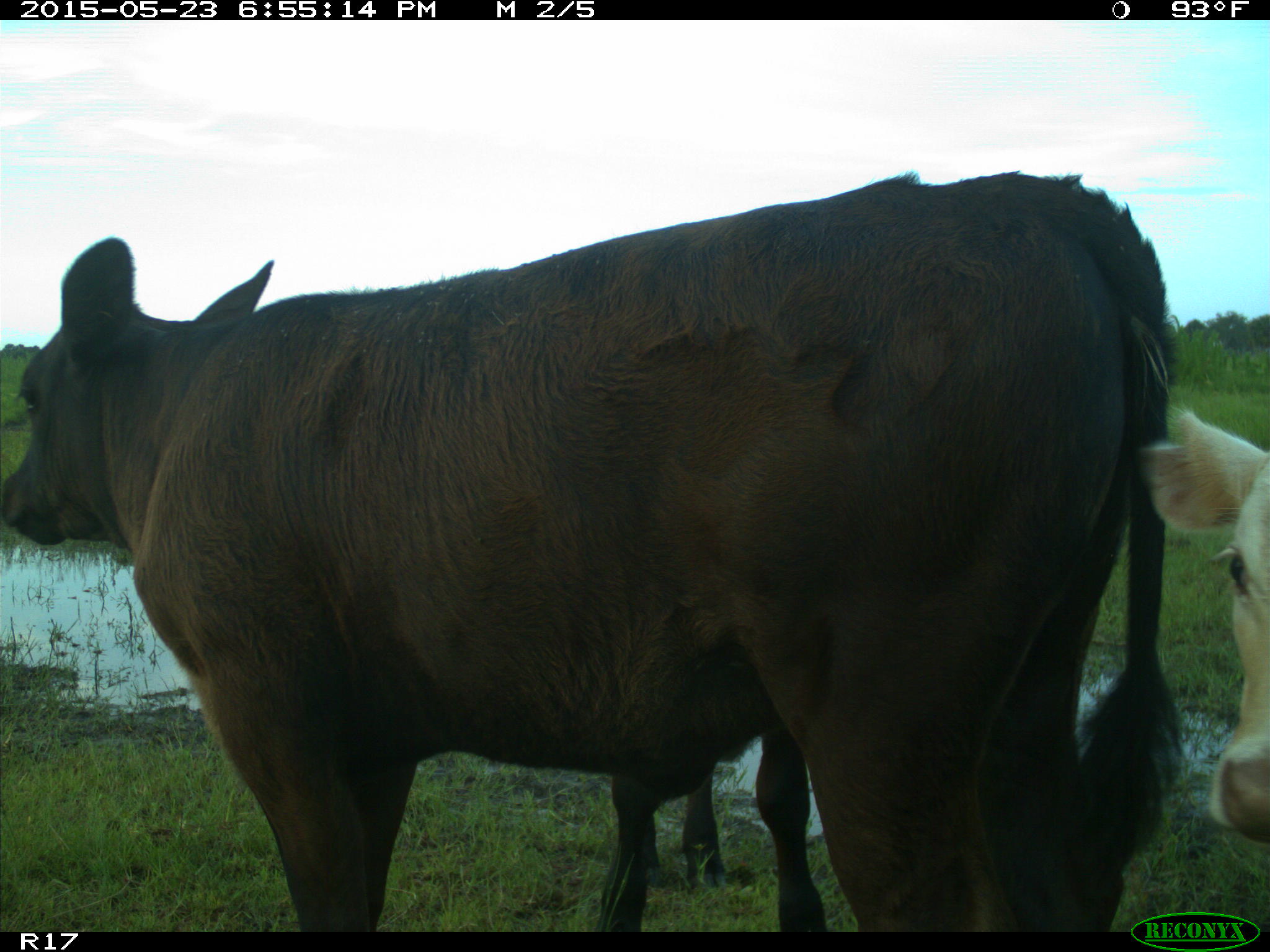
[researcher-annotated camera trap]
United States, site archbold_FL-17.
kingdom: Animalia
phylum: Chordata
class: Mammalia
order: Artiodactyla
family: Bovidae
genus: Bos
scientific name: Bos taurus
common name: domestic cow